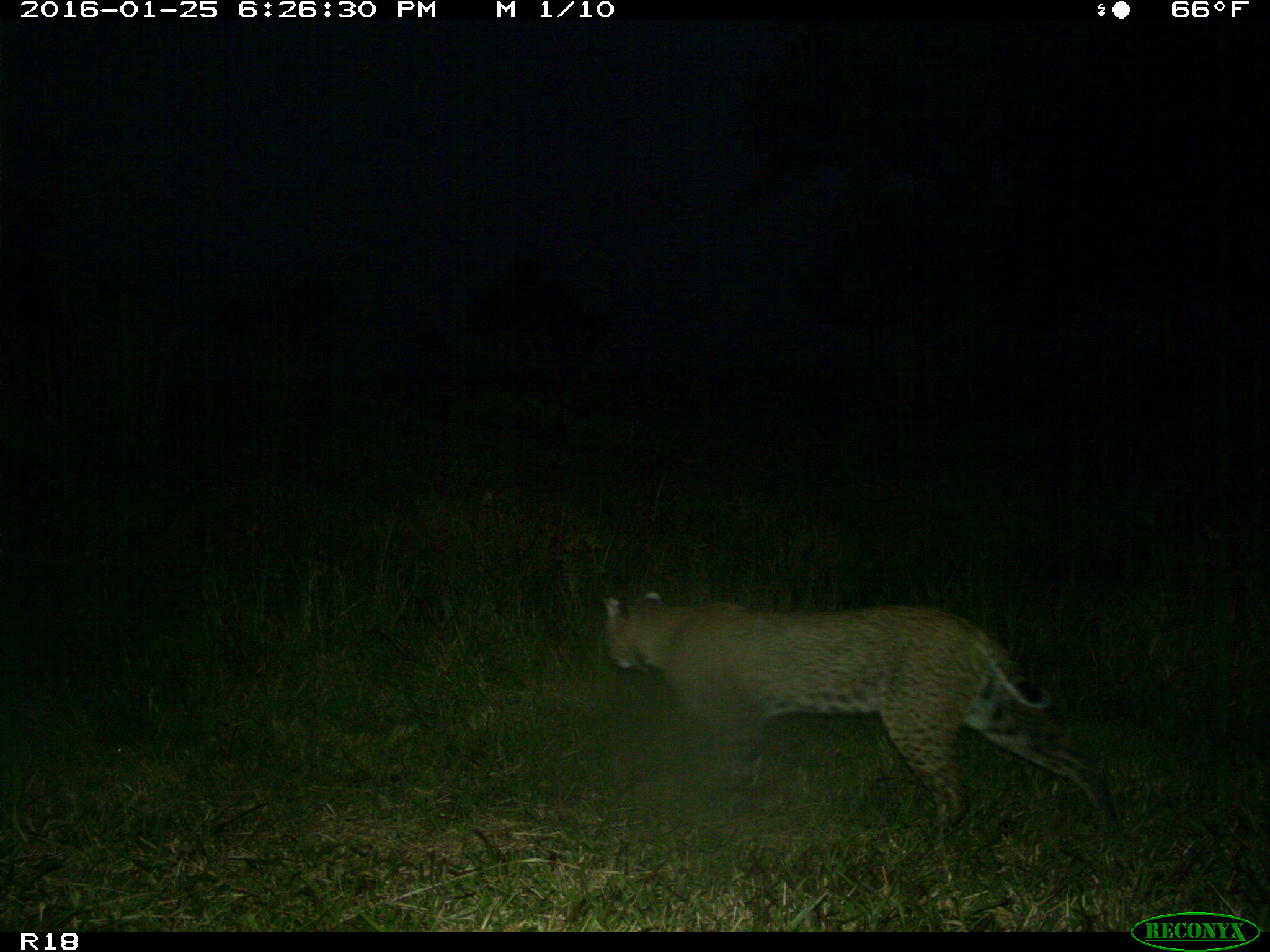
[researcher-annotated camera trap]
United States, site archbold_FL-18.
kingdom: Animalia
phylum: Chordata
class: Mammalia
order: Carnivora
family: Felidae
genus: Lynx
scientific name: Lynx rufus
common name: bobcat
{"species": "Lynx rufus (bobcat)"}